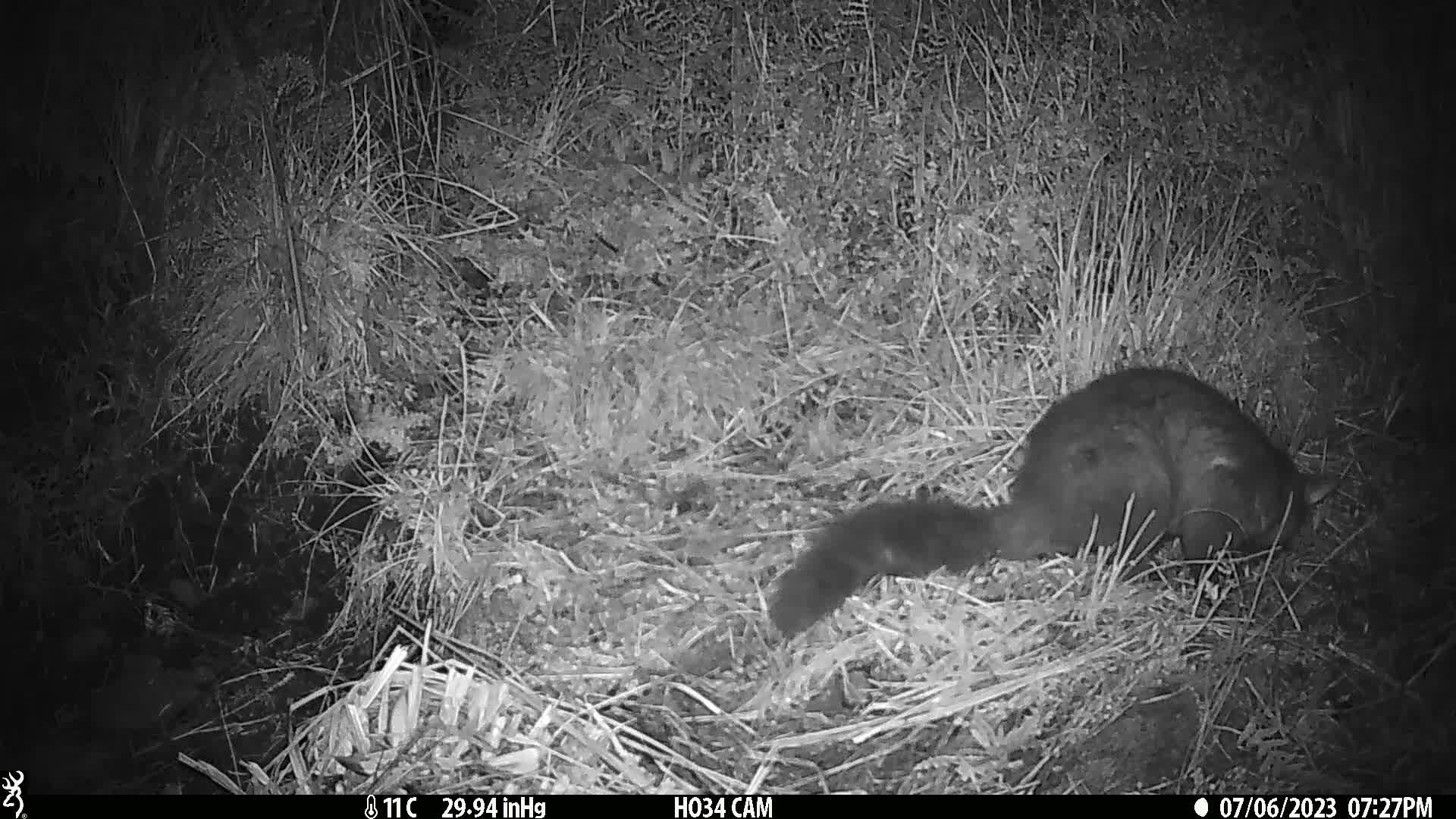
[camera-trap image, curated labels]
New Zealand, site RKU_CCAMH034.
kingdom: Animalia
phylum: Chordata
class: Mammalia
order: Diprotodontia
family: Phalangeridae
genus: Trichosurus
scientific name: Trichosurus vulpecula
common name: common brushtail possum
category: possum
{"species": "possum (common brushtail possum) (Trichosurus vulpecula)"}